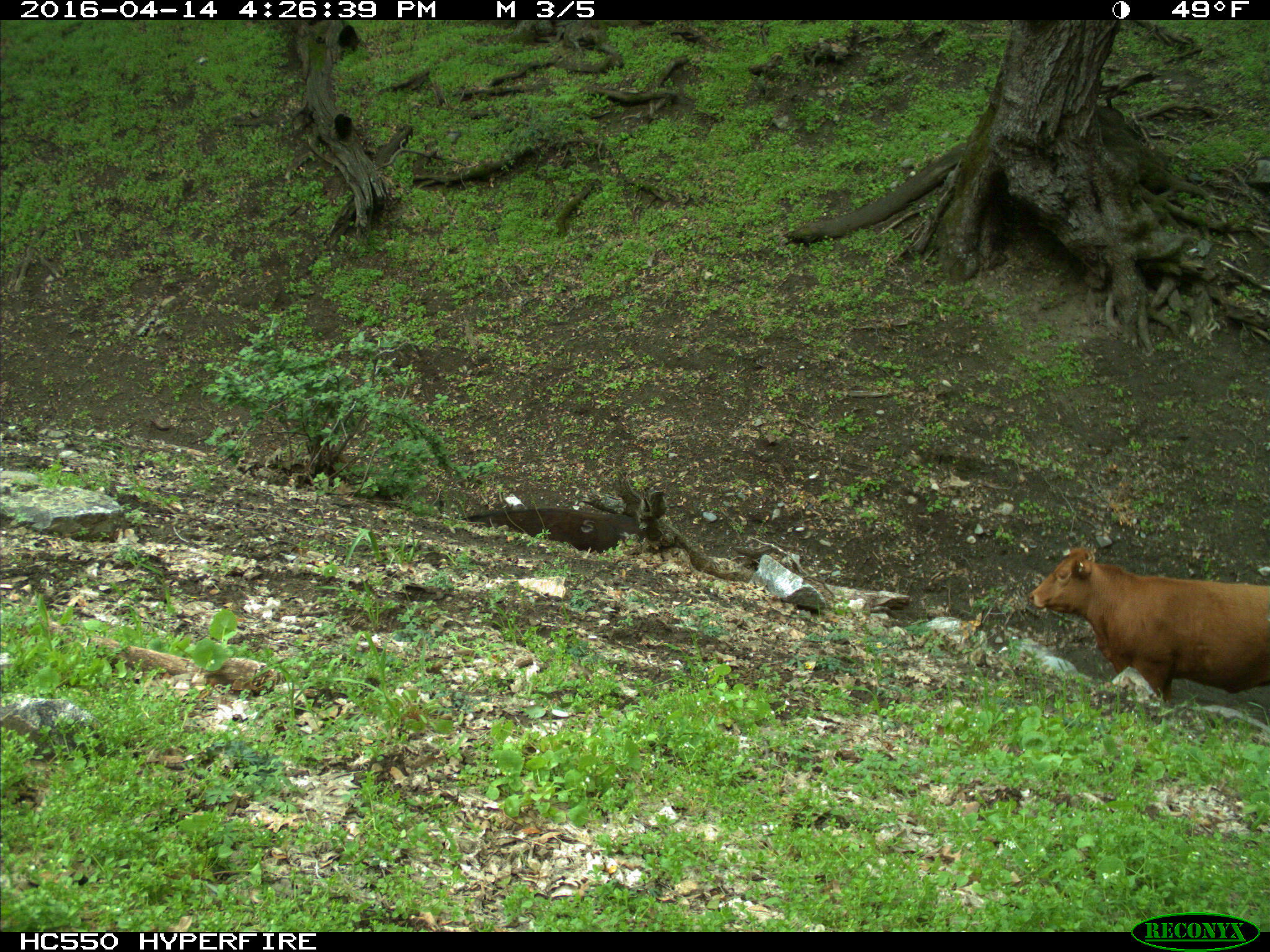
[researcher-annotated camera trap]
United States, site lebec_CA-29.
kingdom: Animalia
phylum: Chordata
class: Mammalia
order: Artiodactyla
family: Bovidae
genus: Bos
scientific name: Bos taurus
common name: domestic cow